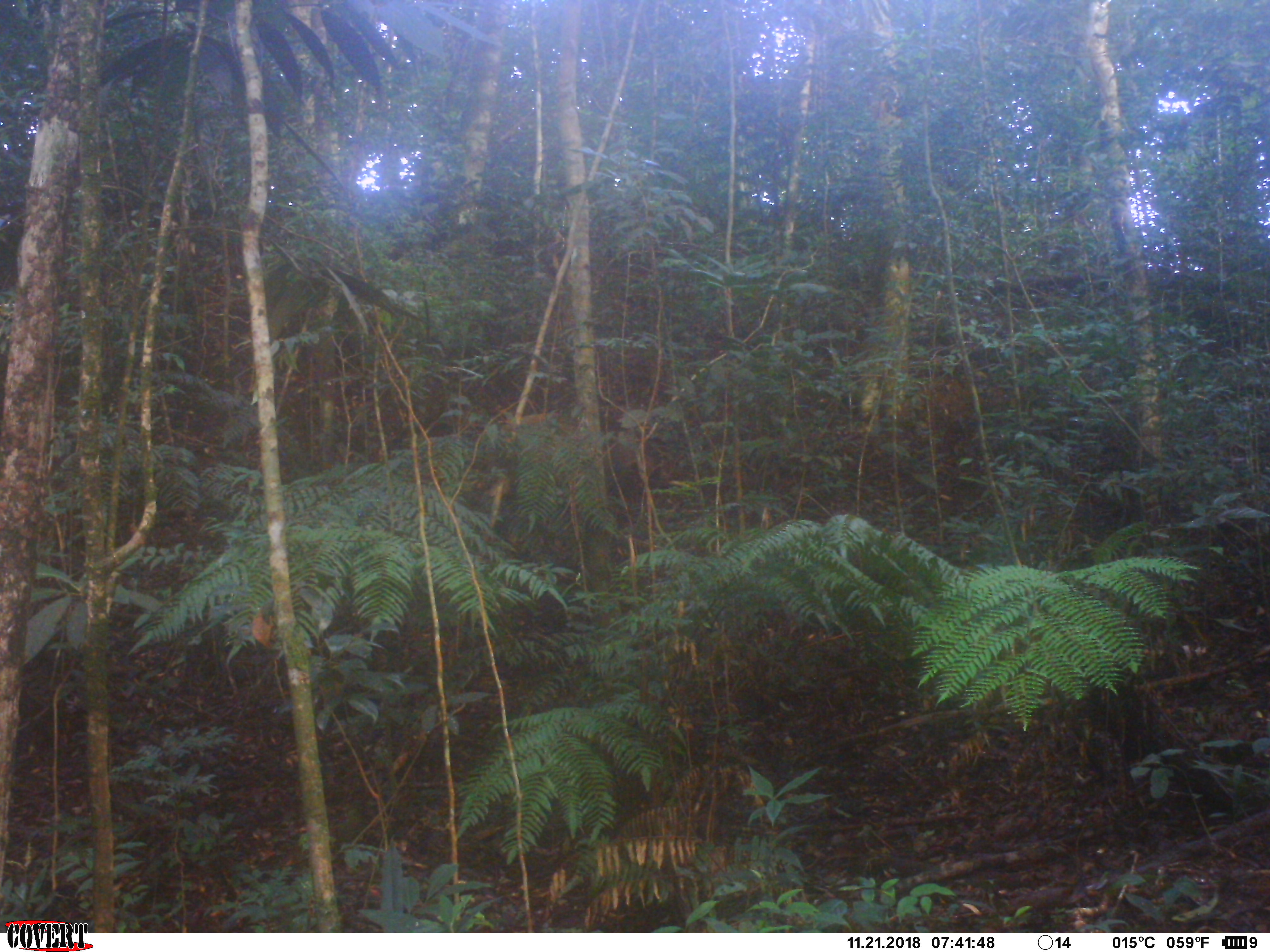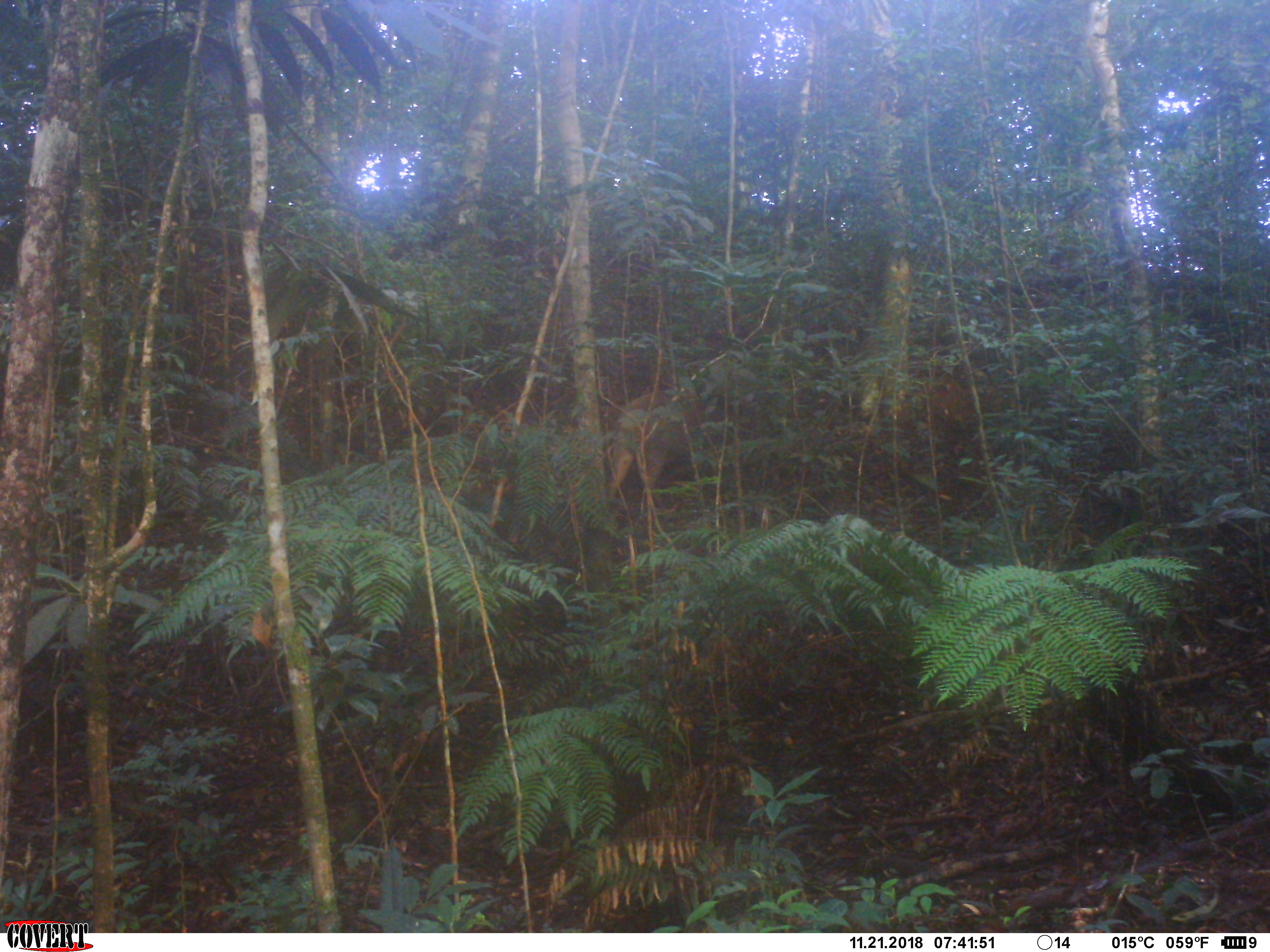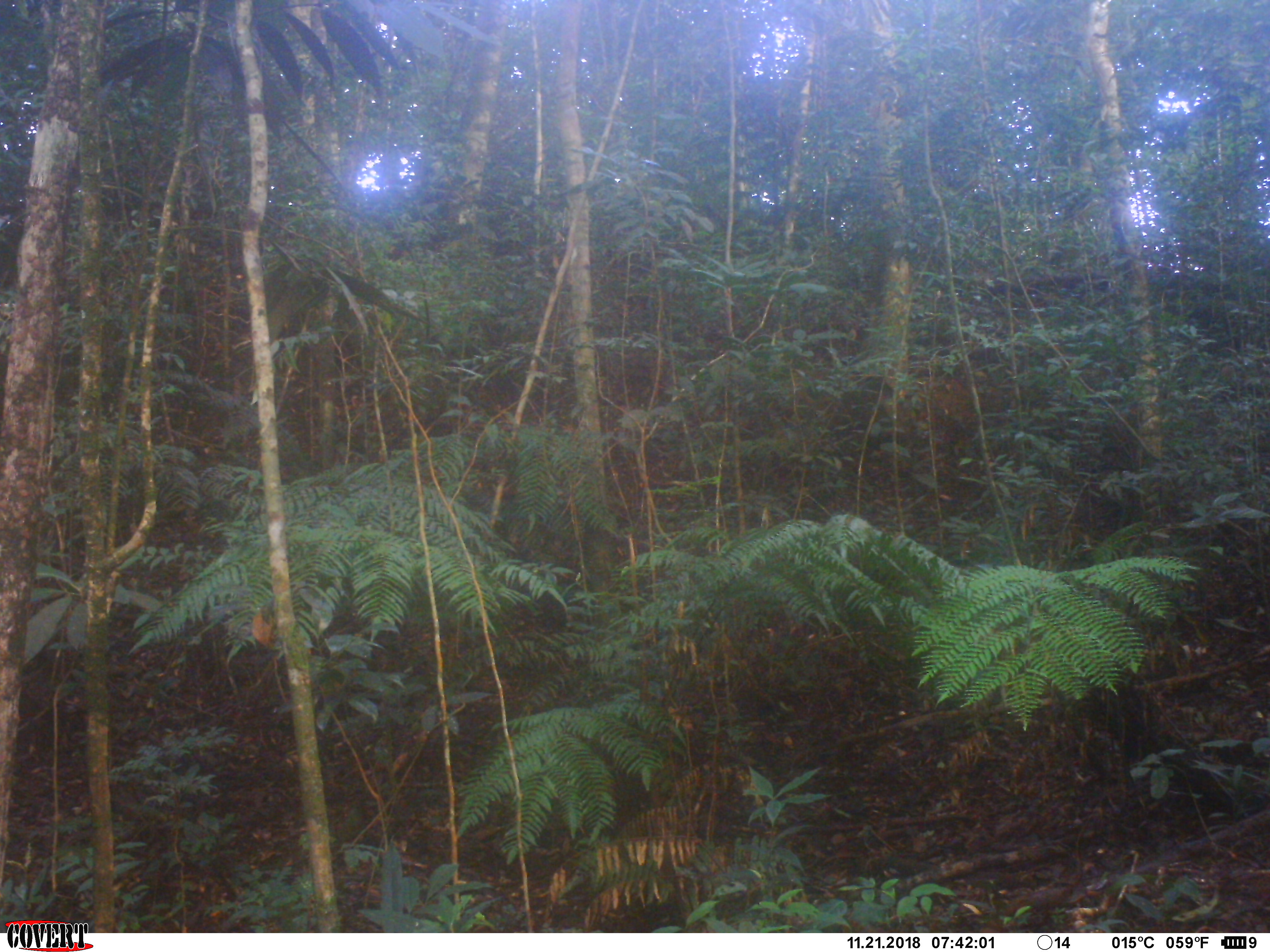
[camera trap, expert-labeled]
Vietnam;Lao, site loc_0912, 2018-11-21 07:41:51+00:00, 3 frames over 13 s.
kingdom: Animalia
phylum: Chordata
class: Mammalia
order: Artiodactyla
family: Suidae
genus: Sus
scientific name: Sus scrofa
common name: eurasian wild pig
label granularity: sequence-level